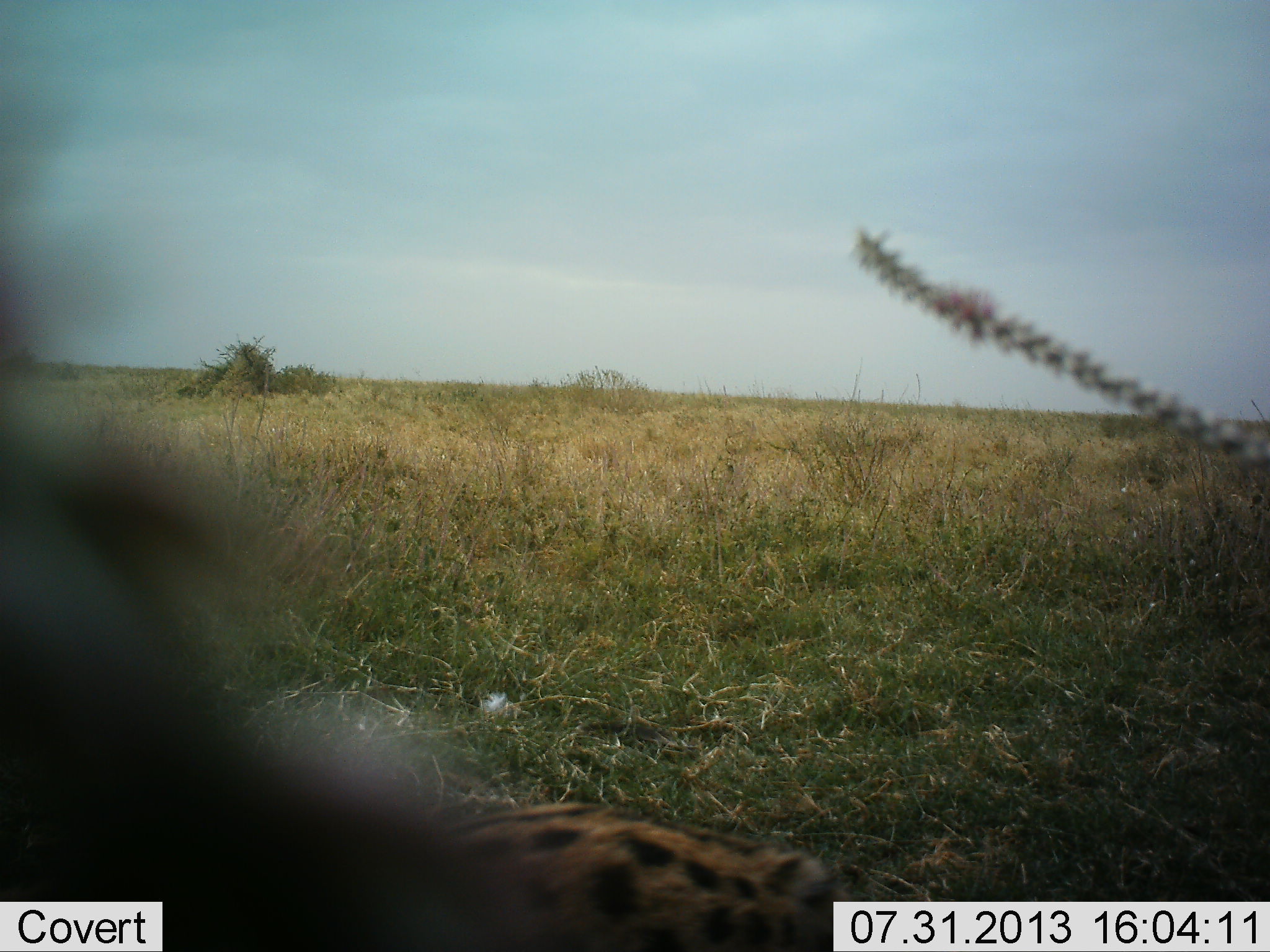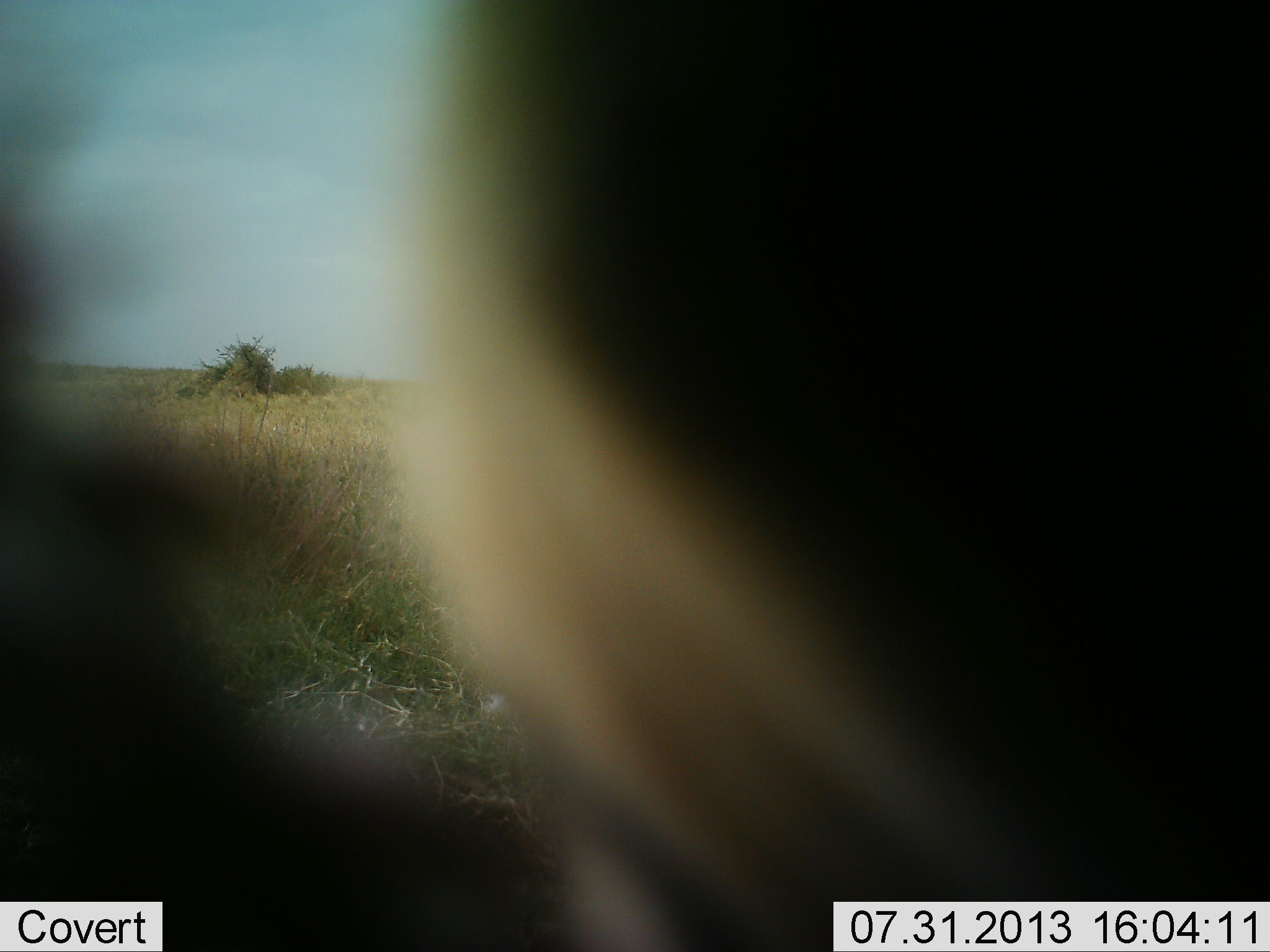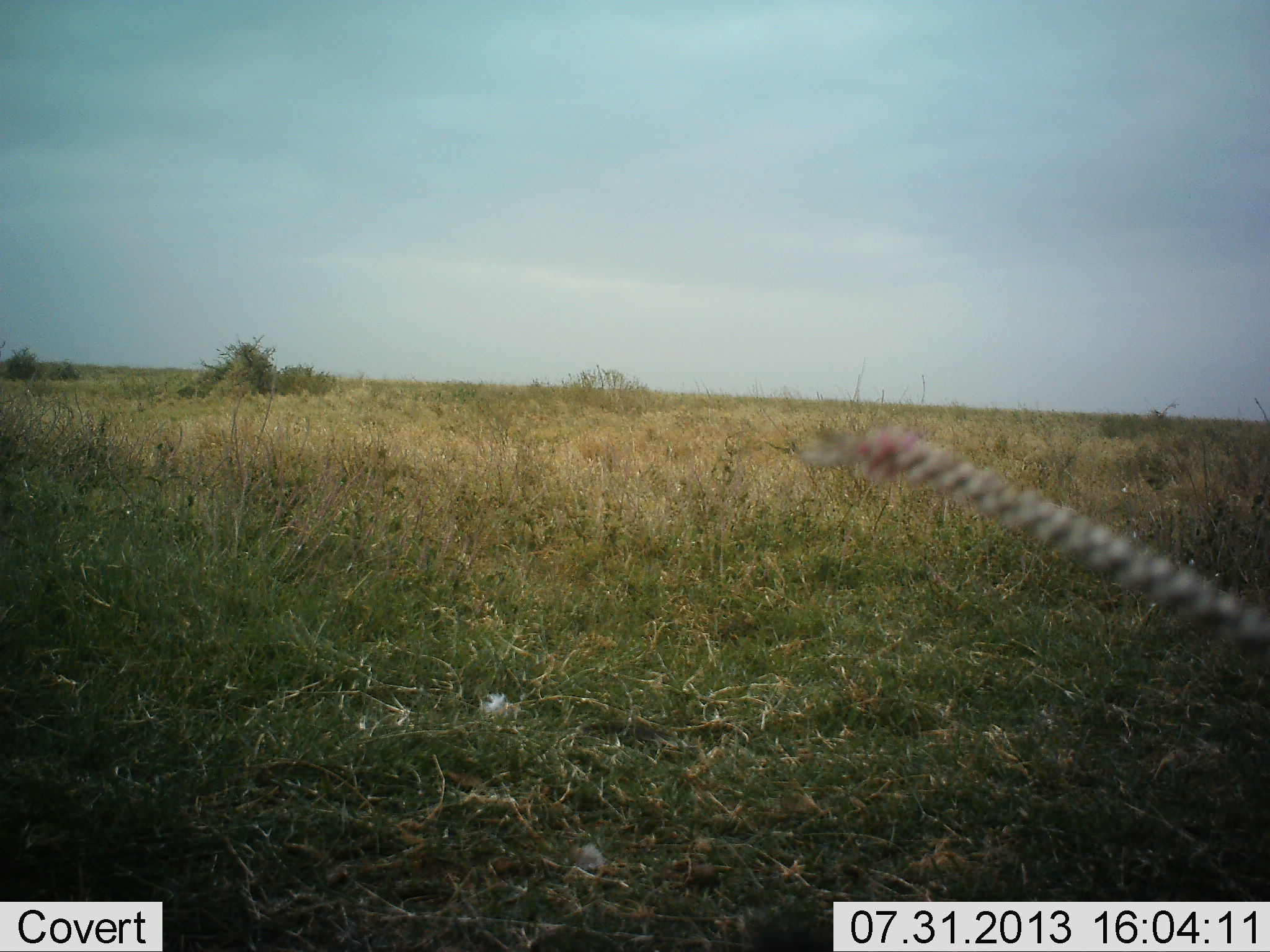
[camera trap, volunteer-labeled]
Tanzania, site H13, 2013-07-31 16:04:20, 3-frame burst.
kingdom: Animalia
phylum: Chordata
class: Mammalia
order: Carnivora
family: Felidae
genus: Leptailurus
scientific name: Leptailurus serval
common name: serval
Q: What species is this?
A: Serval (Leptailurus serval).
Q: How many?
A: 1.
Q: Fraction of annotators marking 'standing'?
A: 27%.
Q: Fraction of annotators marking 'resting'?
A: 20%.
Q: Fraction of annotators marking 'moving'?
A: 60%.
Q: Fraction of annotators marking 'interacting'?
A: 13%.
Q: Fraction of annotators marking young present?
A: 0%.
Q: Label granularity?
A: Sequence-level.